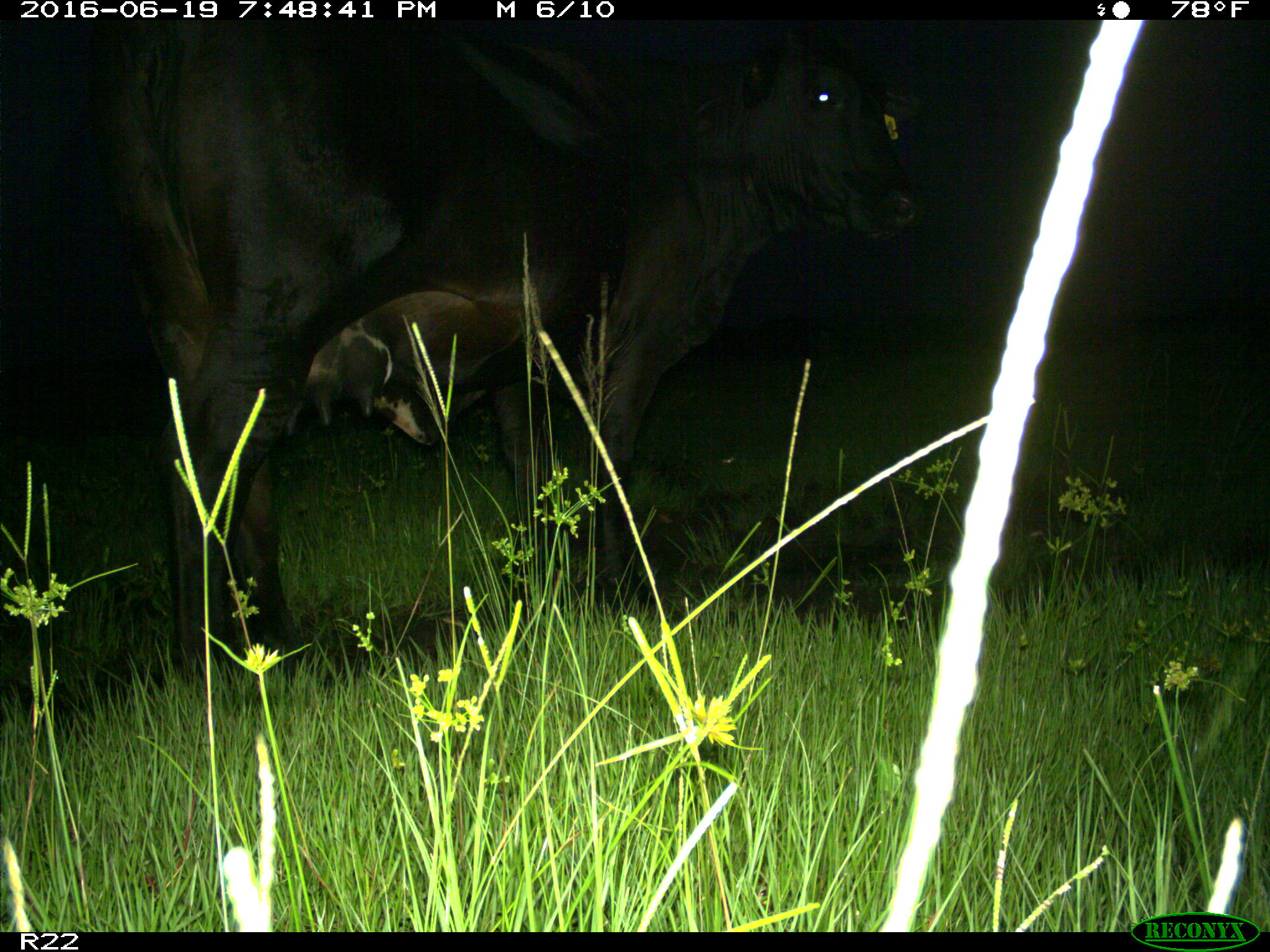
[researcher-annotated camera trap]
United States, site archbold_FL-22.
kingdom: Animalia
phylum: Chordata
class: Mammalia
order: Artiodactyla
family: Bovidae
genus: Bos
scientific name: Bos taurus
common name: domestic cow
Bos taurus (domestic cow).